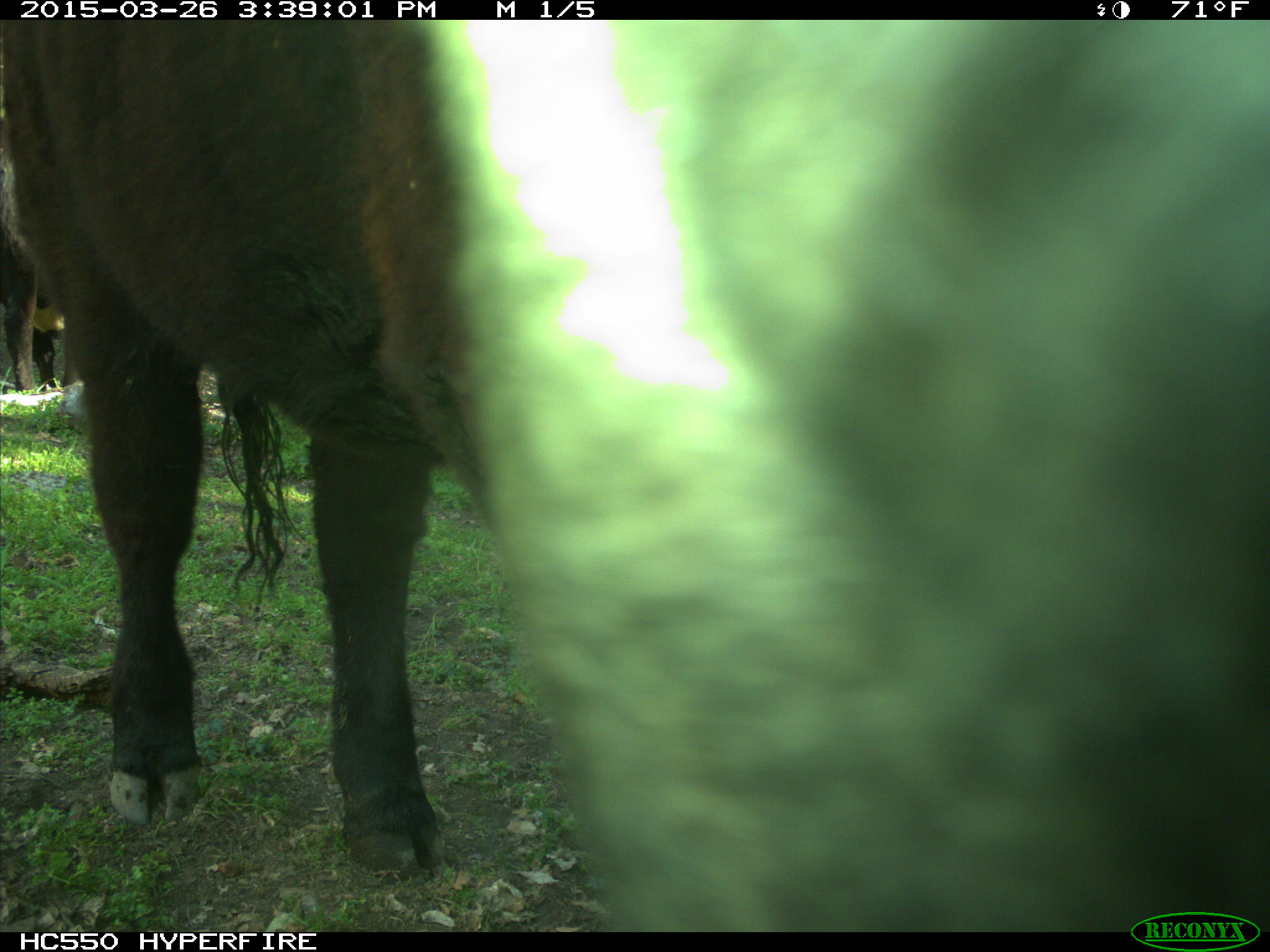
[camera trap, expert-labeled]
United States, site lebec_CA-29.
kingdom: Animalia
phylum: Chordata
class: Mammalia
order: Artiodactyla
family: Bovidae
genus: Bos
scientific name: Bos taurus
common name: domestic cow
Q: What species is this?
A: Bos taurus (domestic cow).